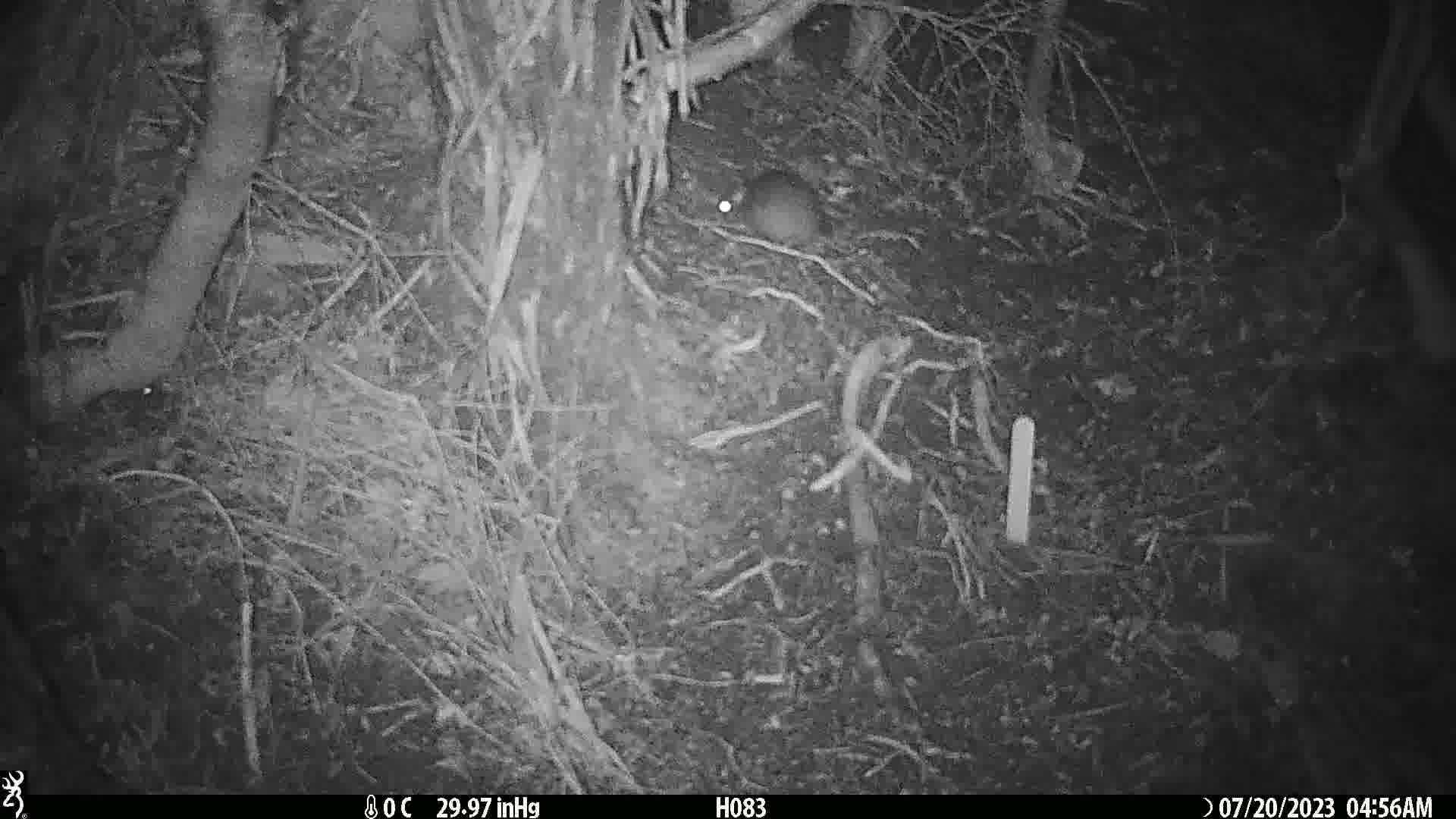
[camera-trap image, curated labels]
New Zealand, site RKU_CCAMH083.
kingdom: Animalia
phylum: Chordata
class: Mammalia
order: Rodentia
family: Muridae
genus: Rattus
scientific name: Rattus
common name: rat